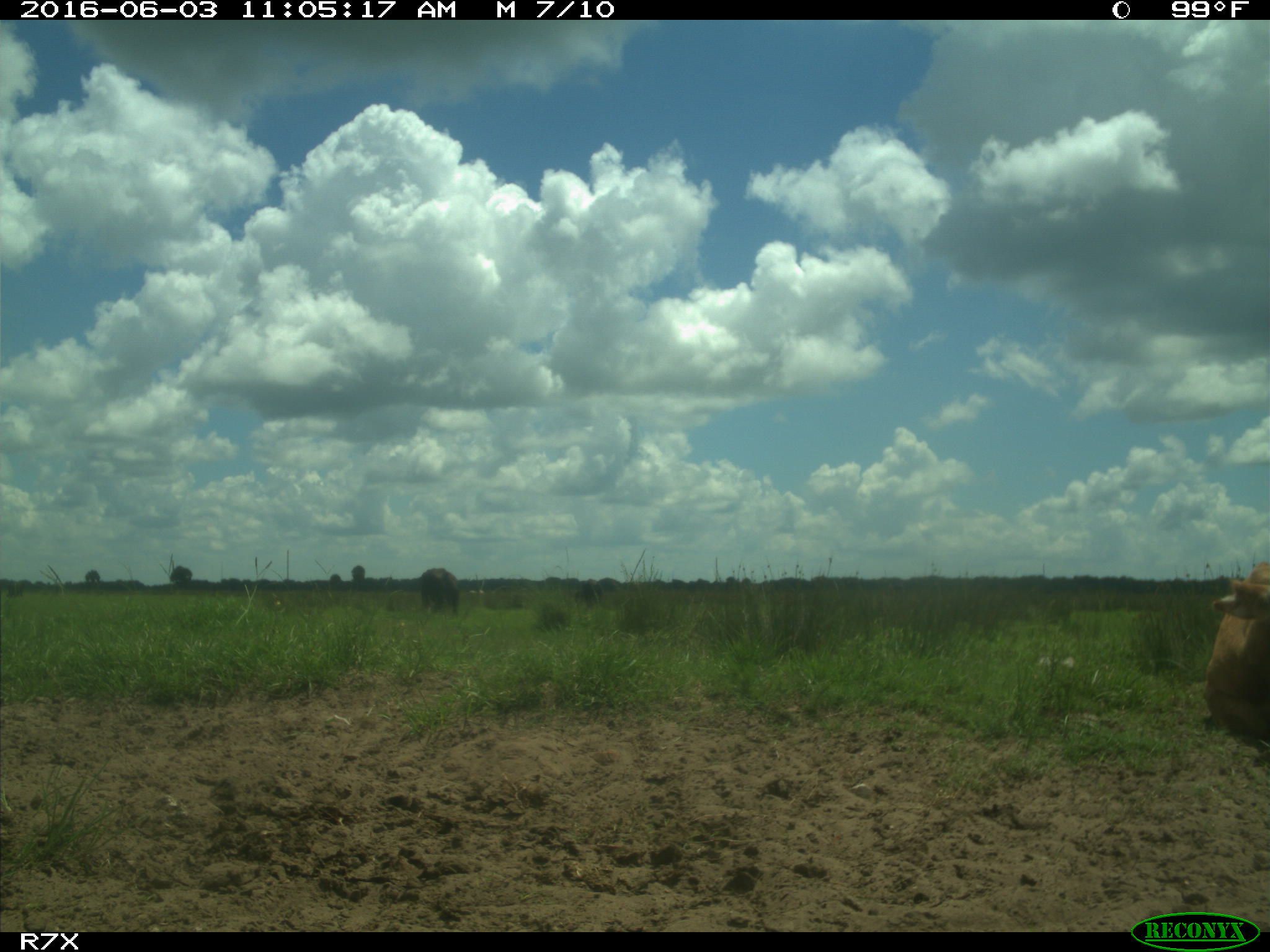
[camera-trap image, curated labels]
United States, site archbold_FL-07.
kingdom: Animalia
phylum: Chordata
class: Mammalia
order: Artiodactyla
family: Bovidae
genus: Bos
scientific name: Bos taurus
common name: domestic cow